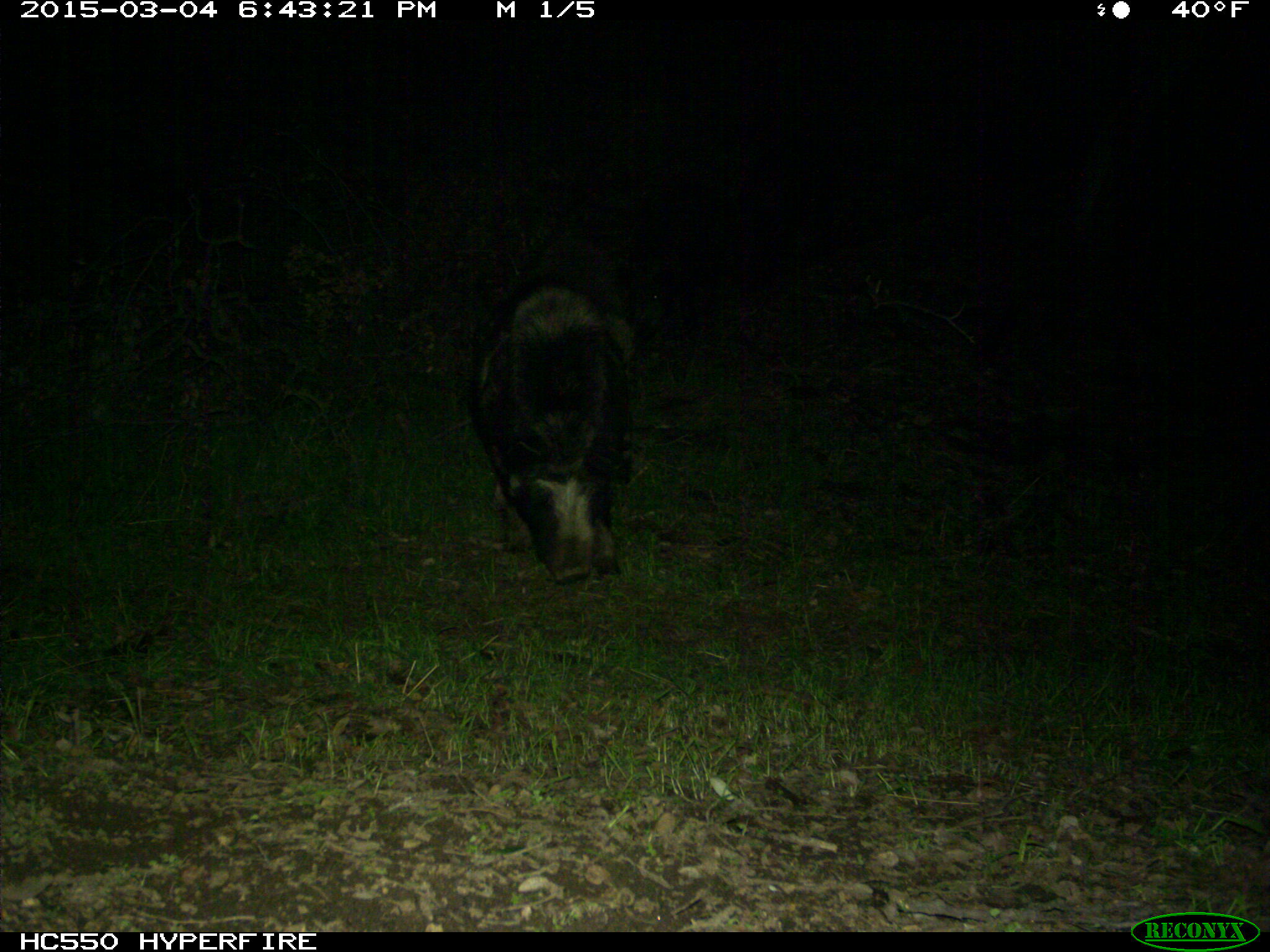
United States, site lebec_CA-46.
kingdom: Animalia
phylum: Chordata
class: Mammalia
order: Artiodactyla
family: Suidae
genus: Sus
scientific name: Sus scrofa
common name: wild boar